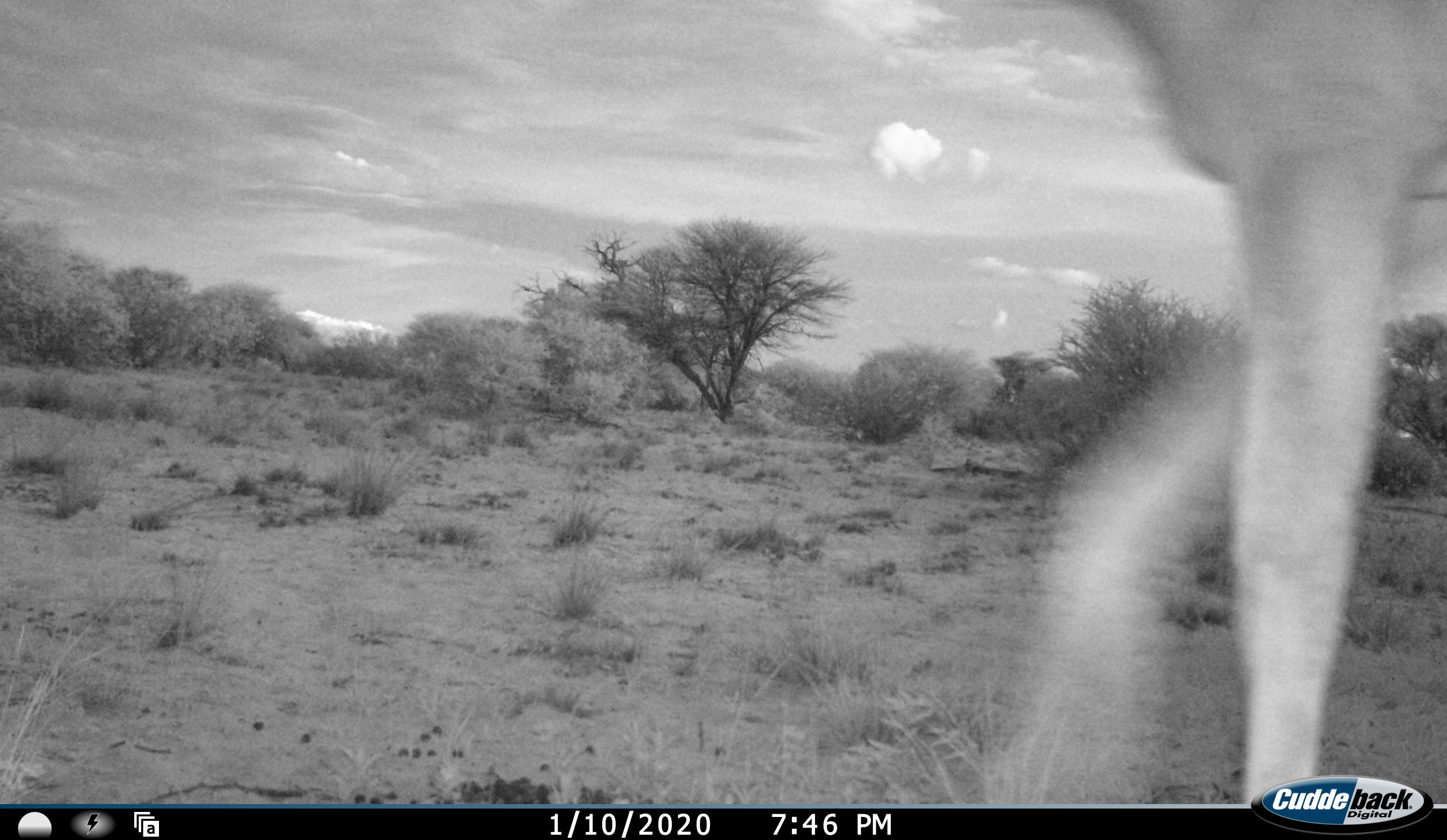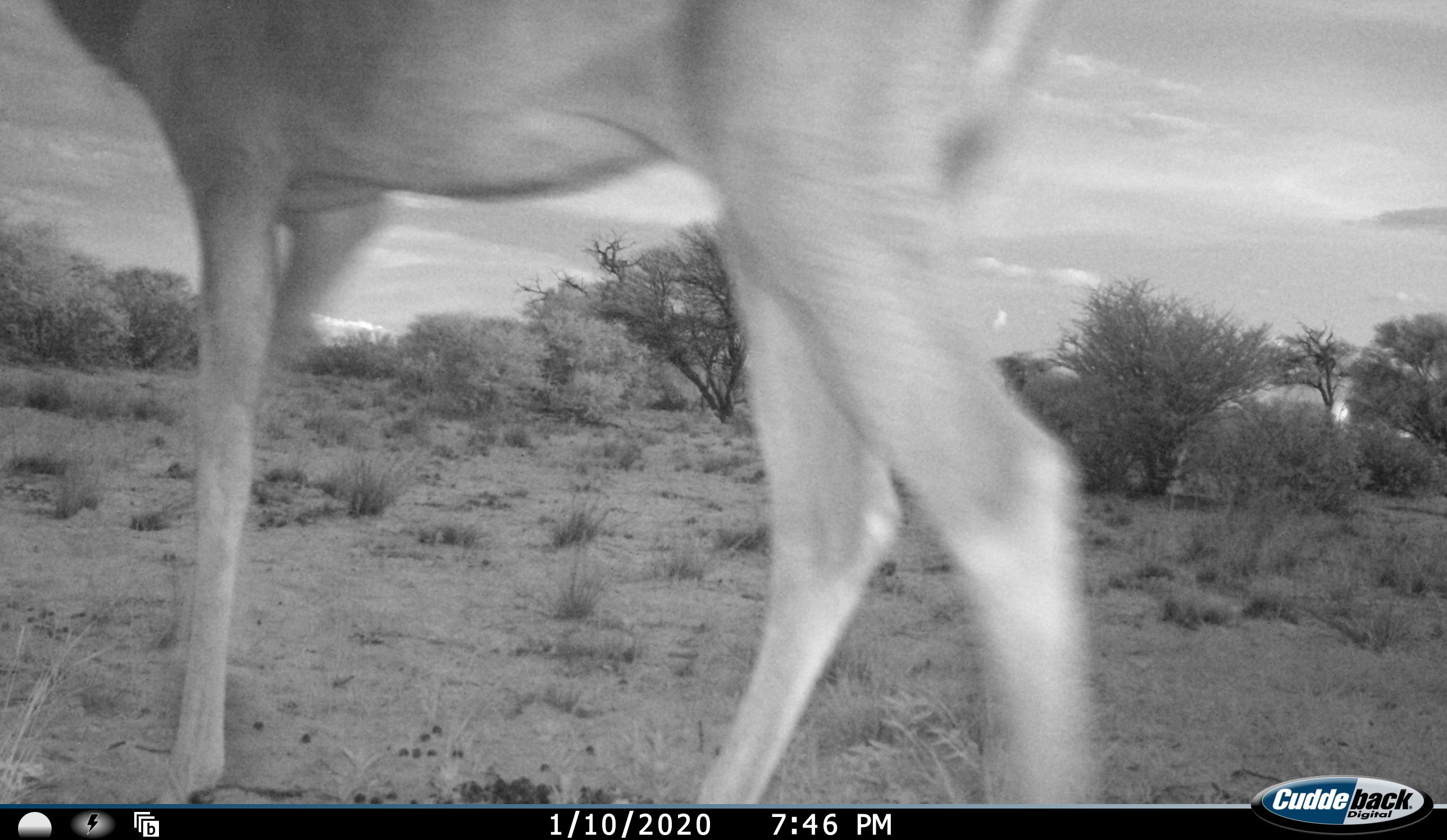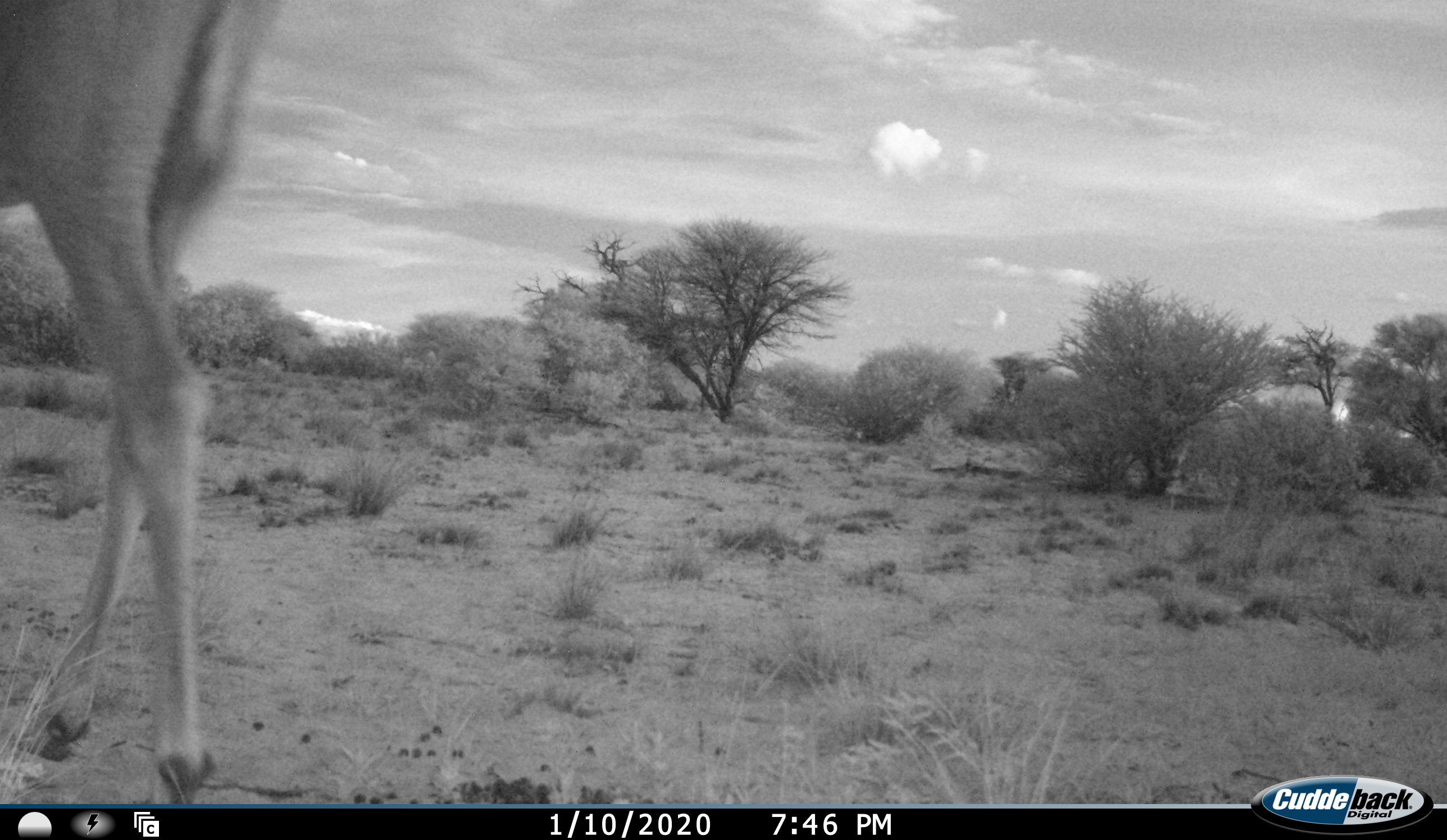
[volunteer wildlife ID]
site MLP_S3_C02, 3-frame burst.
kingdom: Animalia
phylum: Chordata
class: Mammalia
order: Artiodactyla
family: Bovidae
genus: Tragelaphus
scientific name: Tragelaphus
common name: kudu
Kudu (Tragelaphus), count 1. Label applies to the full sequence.